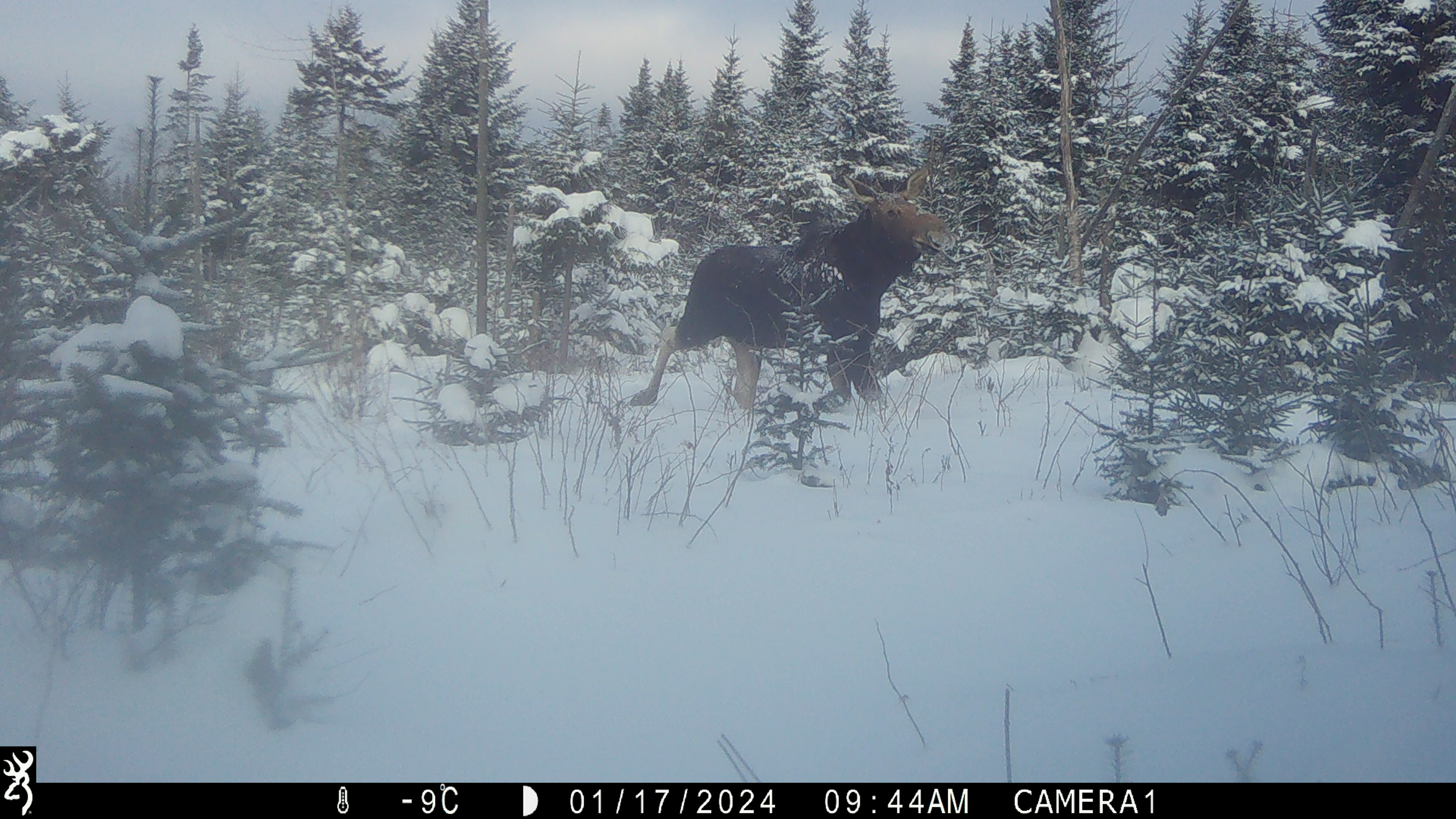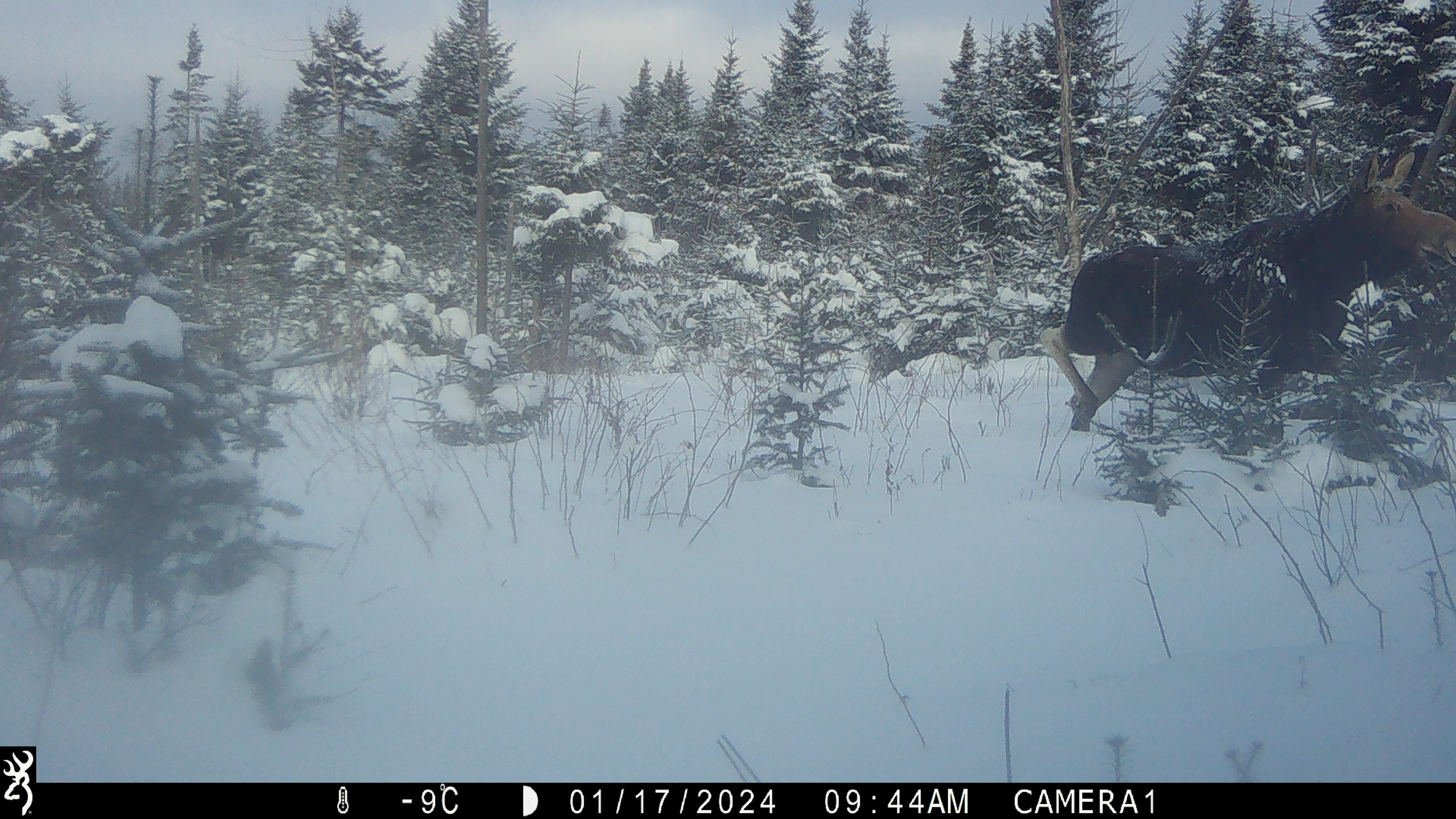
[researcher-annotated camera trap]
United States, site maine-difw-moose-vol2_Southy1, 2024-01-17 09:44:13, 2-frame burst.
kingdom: Animalia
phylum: Chordata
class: Mammalia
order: Artiodactyla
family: Cervidae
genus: Alces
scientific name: Alces alces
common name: moose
Moose (Alces alces).